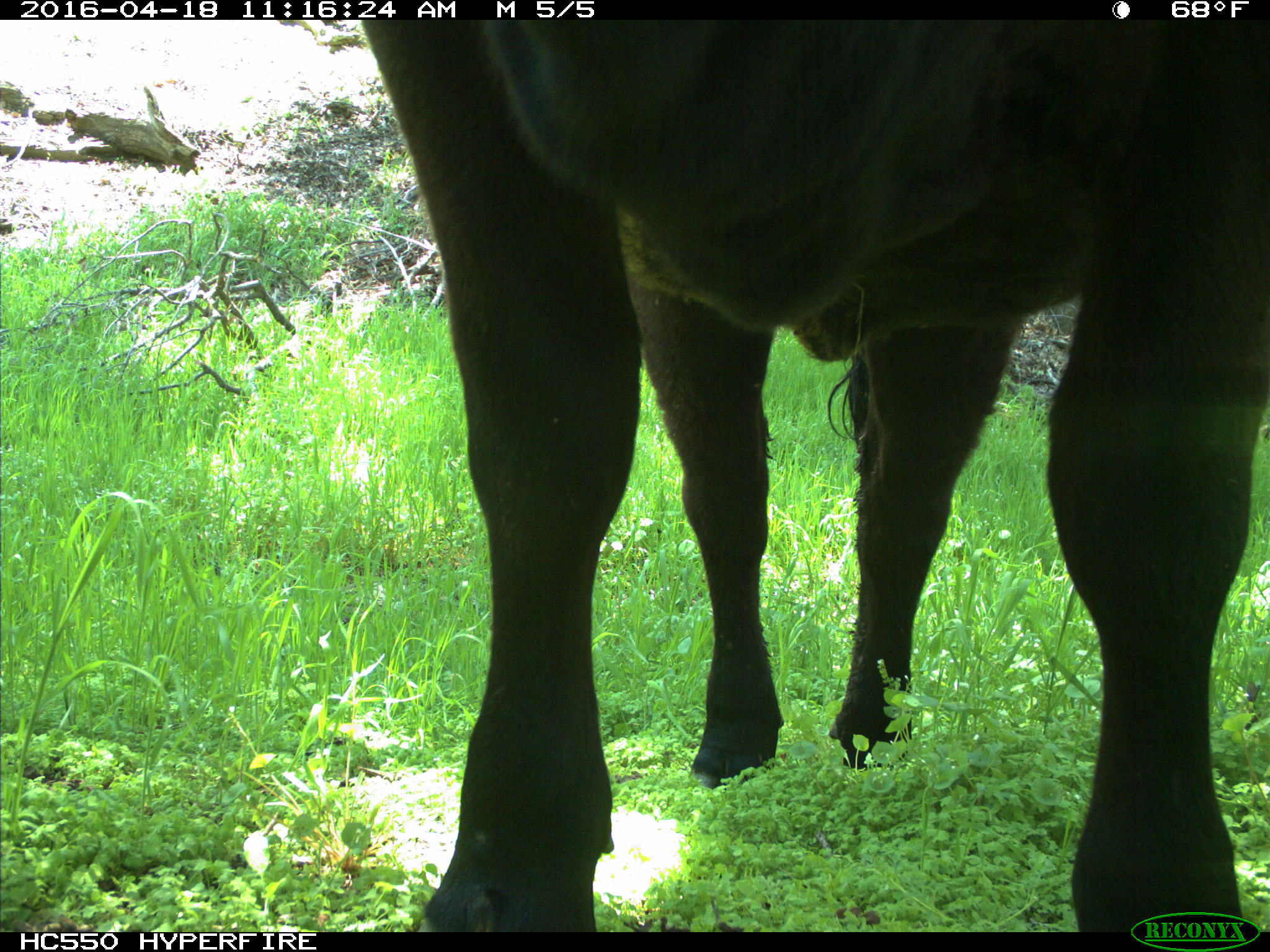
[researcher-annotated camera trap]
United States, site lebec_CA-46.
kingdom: Animalia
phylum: Chordata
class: Mammalia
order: Artiodactyla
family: Bovidae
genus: Bos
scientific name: Bos taurus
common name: domestic cow